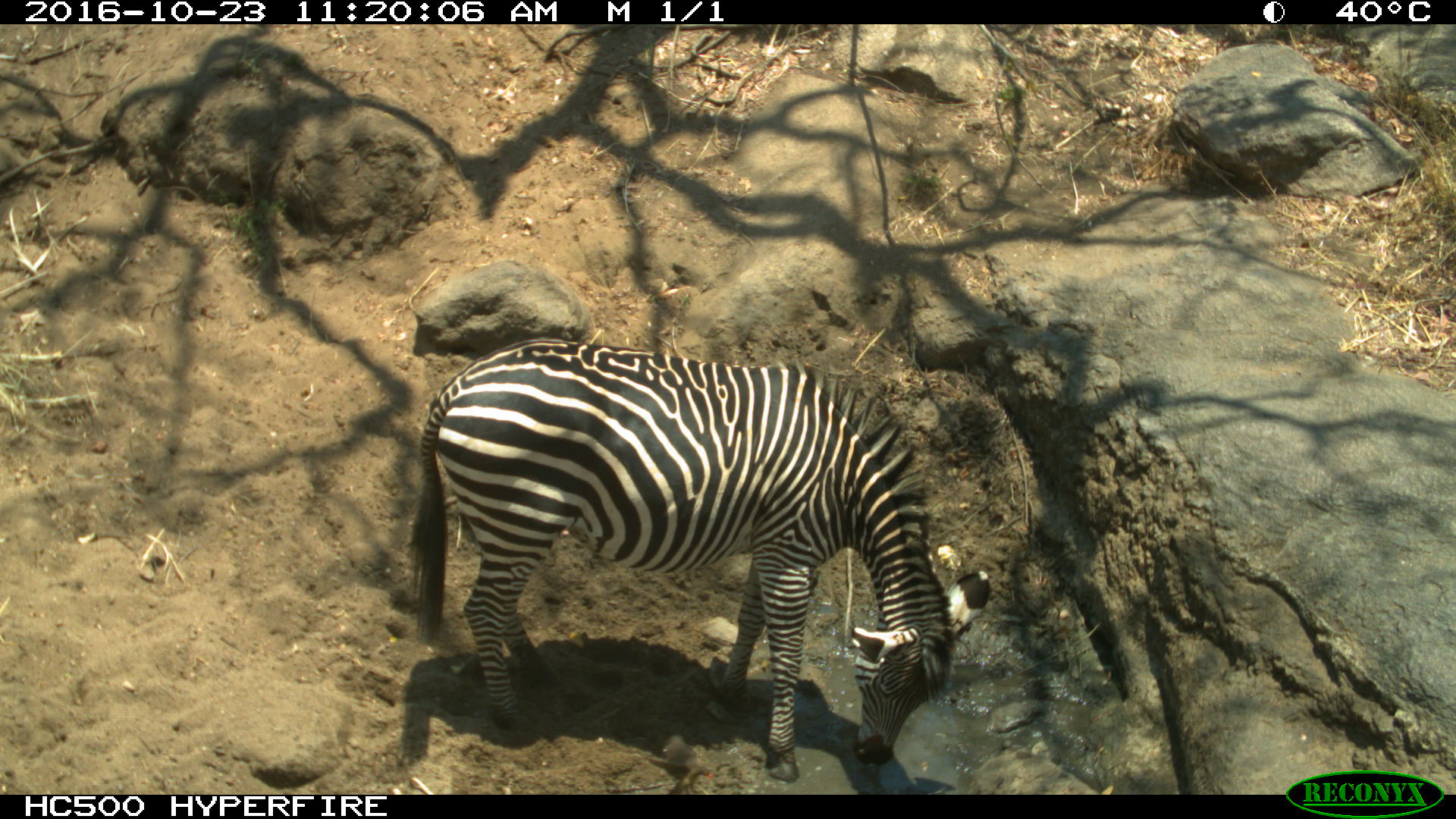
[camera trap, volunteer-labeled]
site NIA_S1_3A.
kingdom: Animalia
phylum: Chordata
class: Mammalia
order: Perissodactyla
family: Equidae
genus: Equus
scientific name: Equus quagga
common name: plains zebra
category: zebraplains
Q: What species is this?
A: Zebraplains (plains zebra) (Equus quagga).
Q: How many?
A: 1.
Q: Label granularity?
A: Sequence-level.